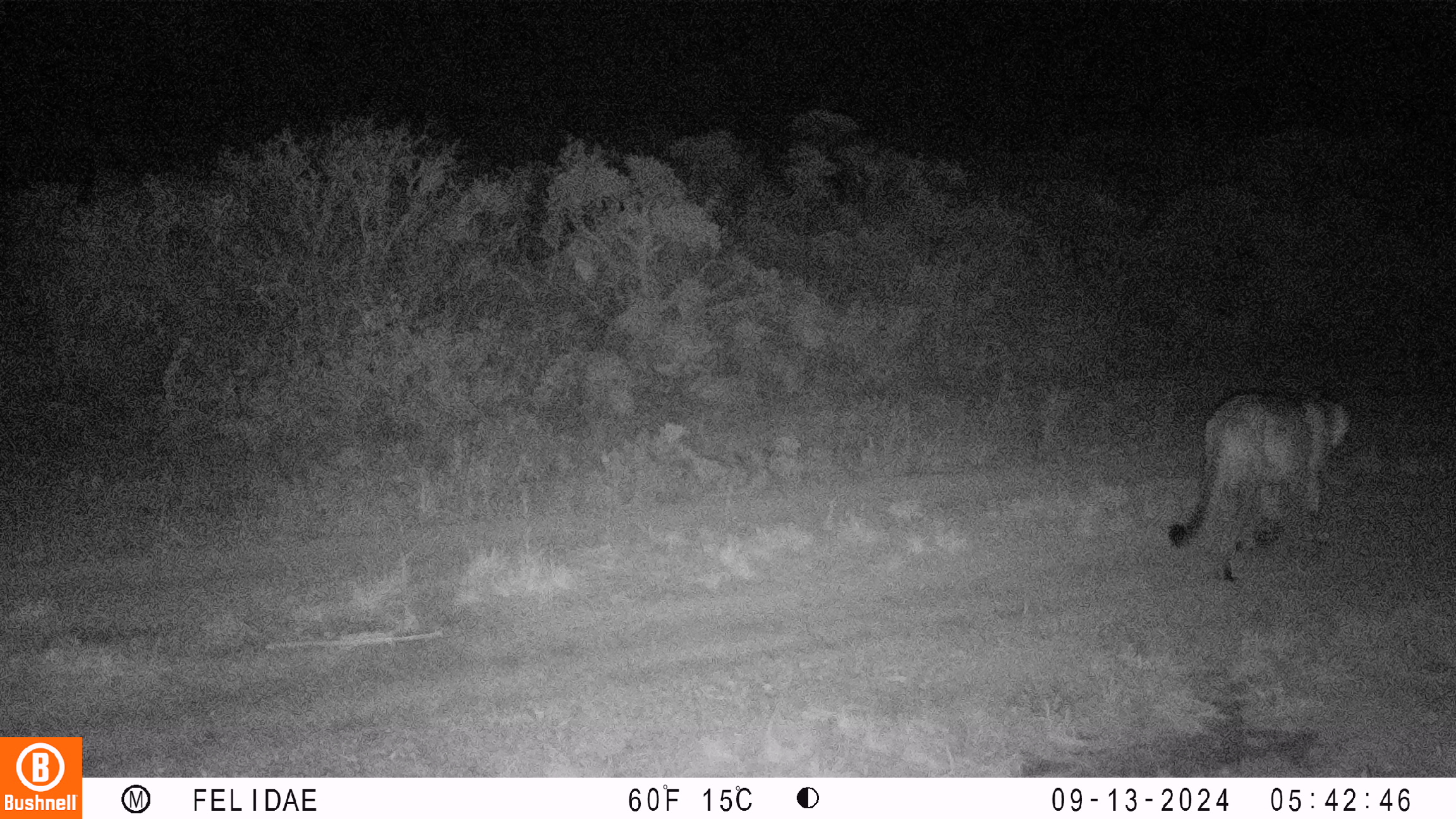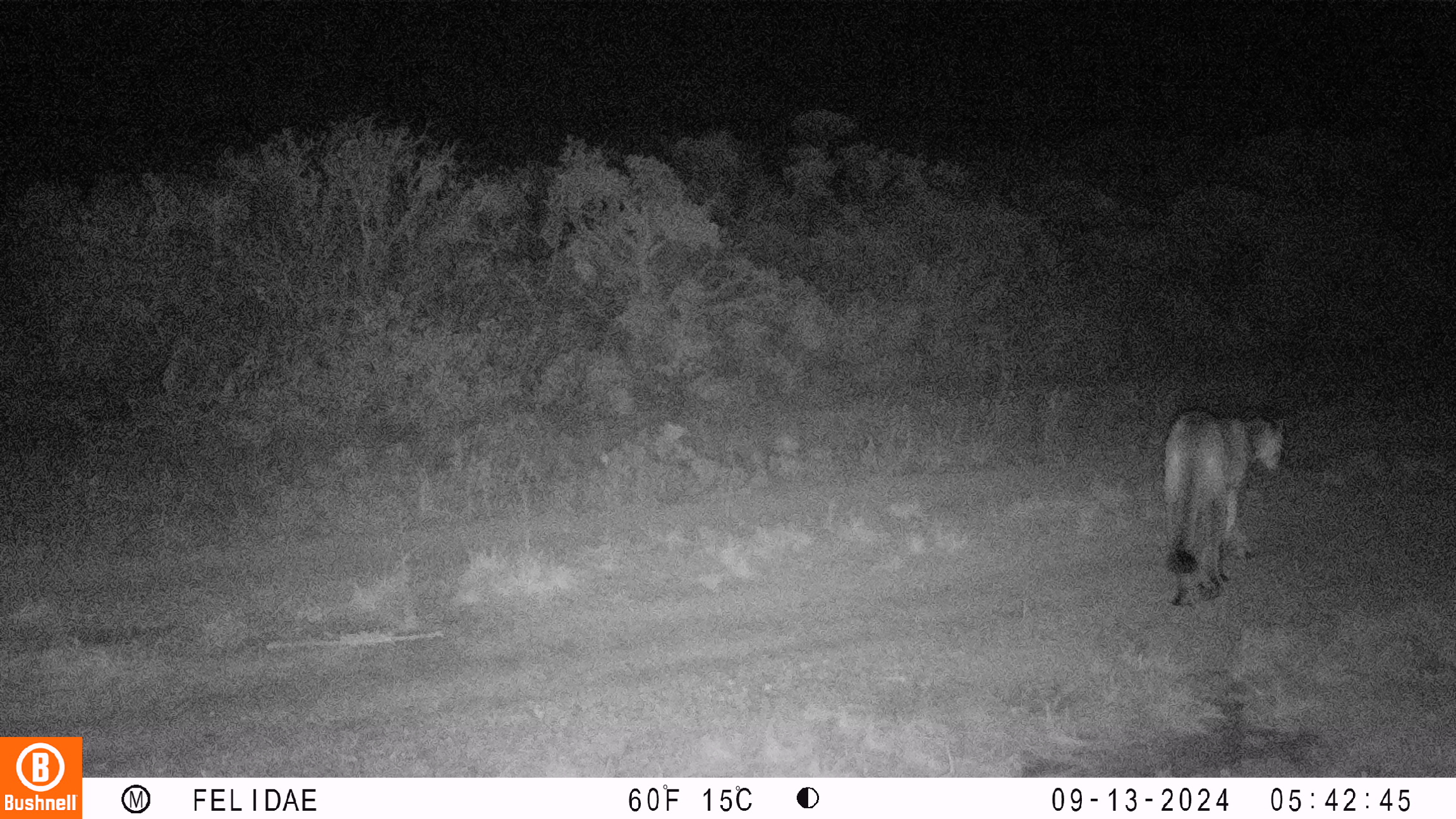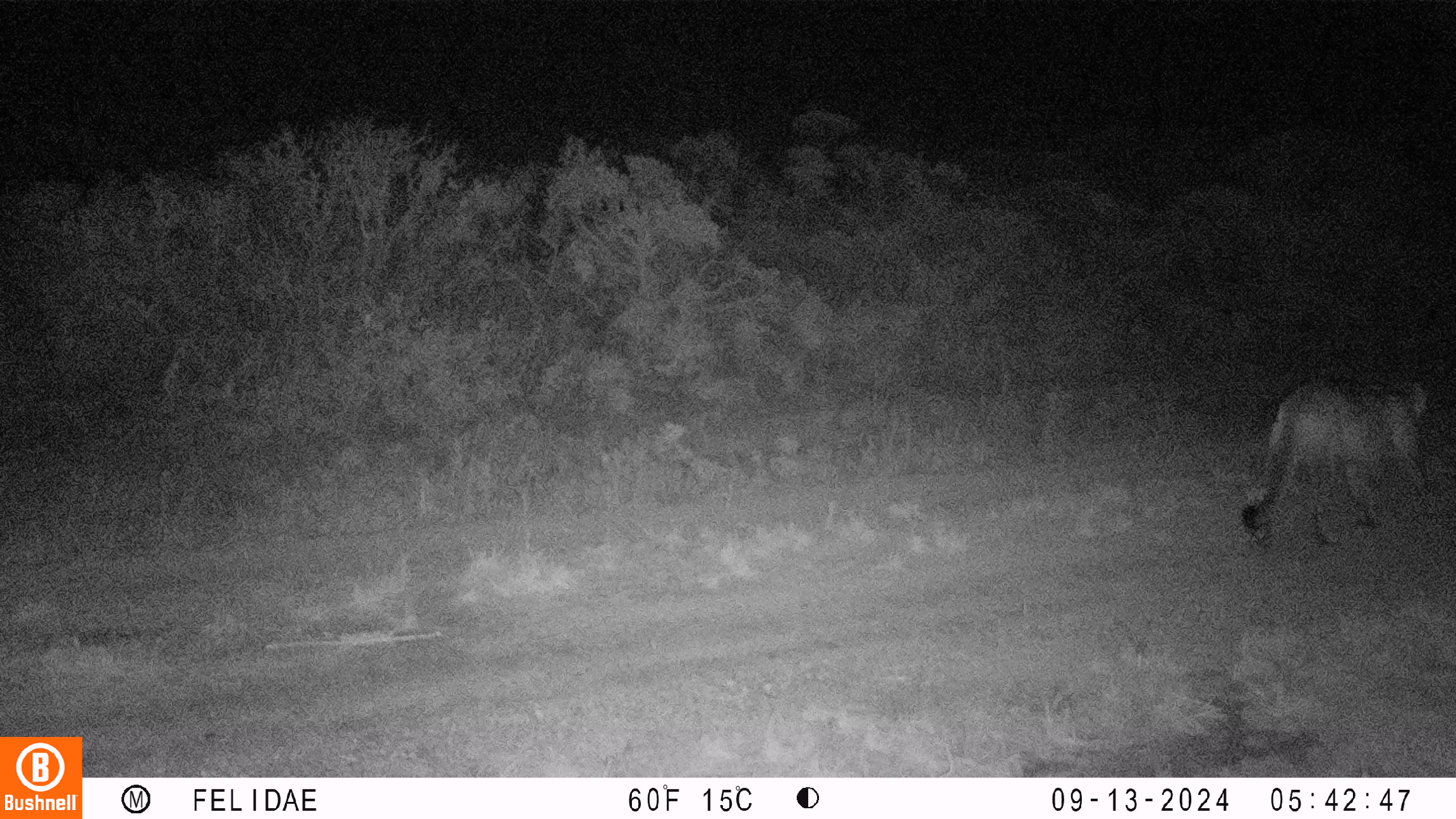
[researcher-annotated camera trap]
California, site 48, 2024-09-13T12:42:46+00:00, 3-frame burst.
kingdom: Animalia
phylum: Chordata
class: Mammalia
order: Carnivora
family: Felidae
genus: Puma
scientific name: Puma concolor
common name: puma